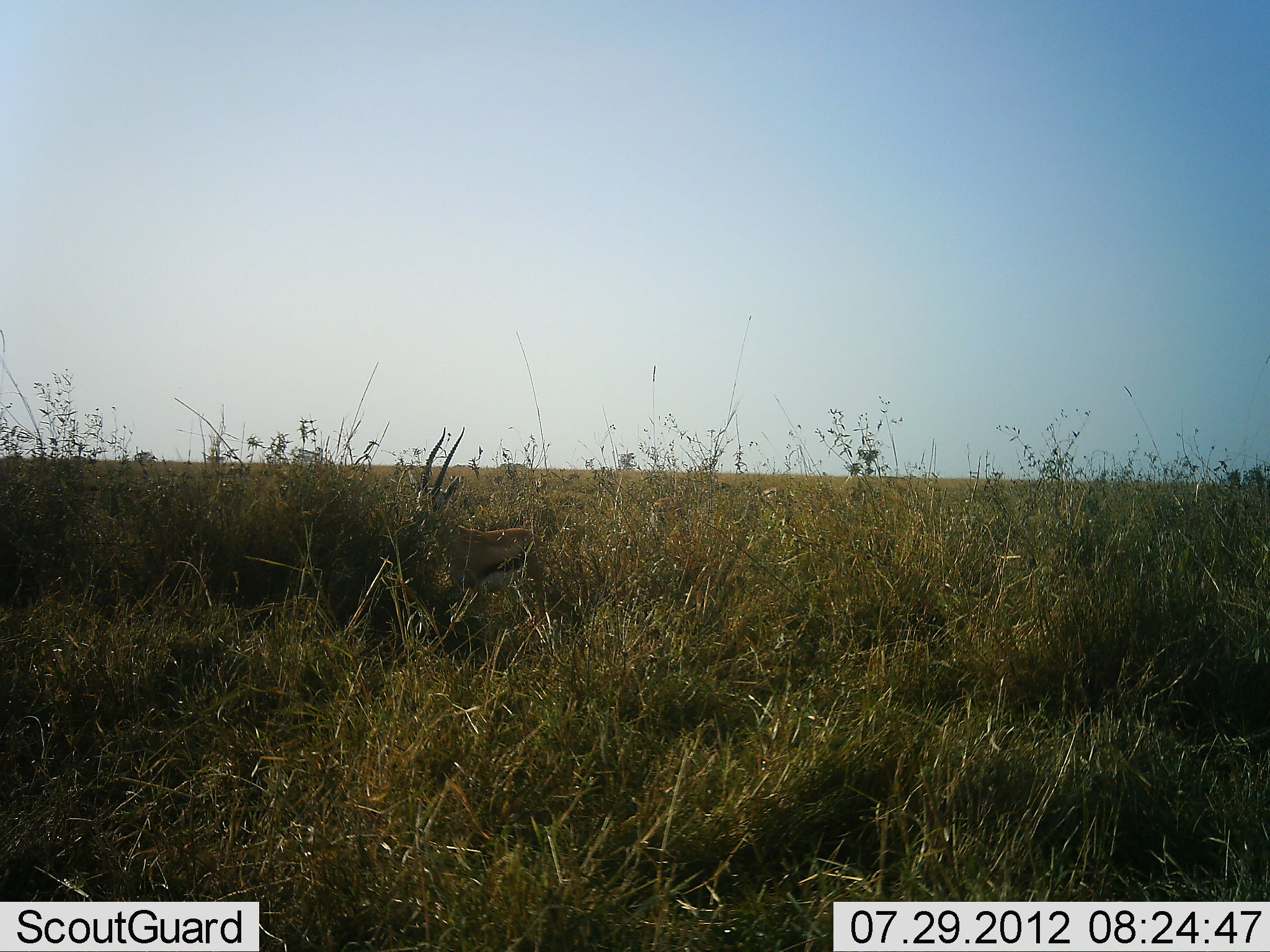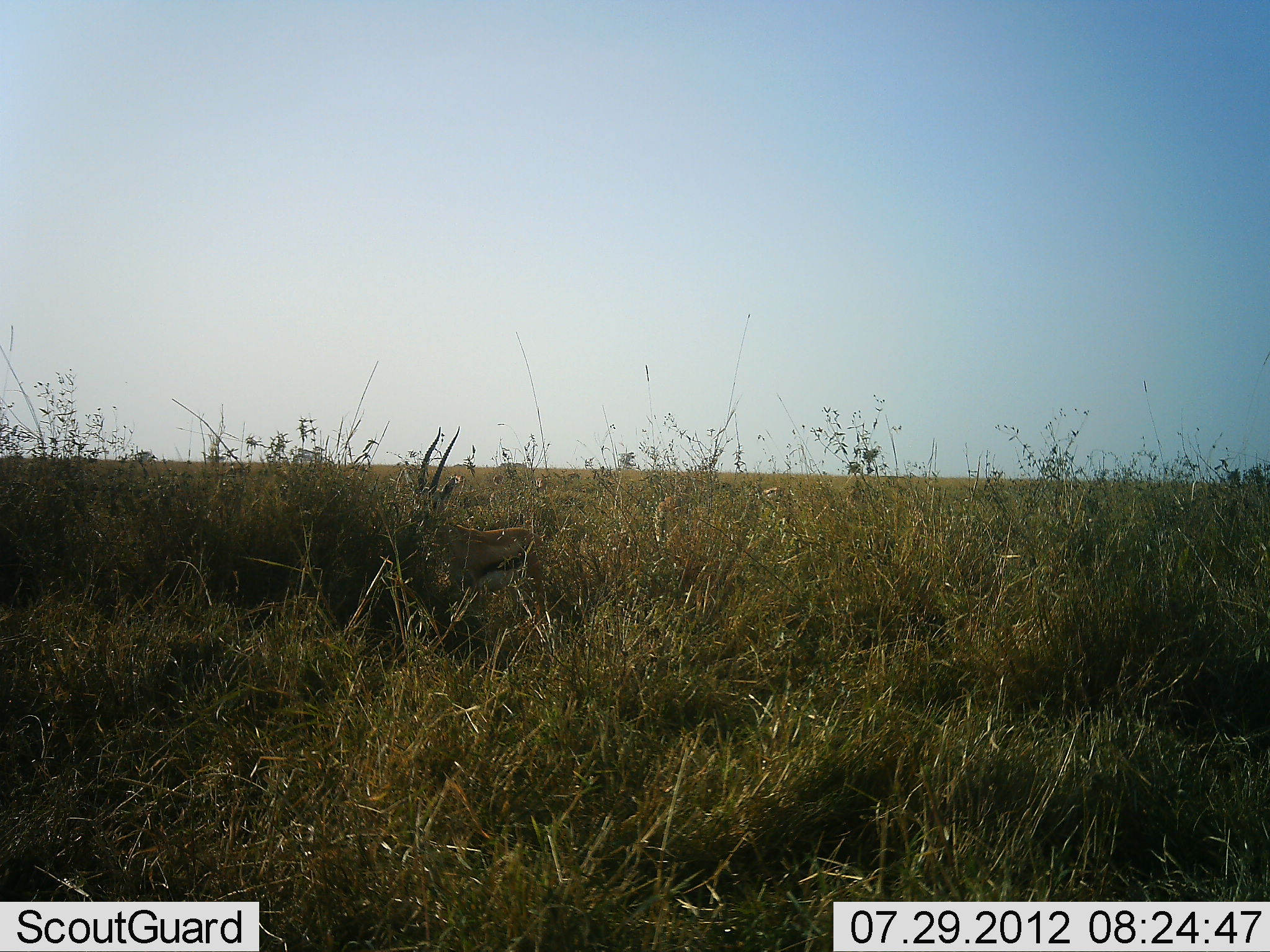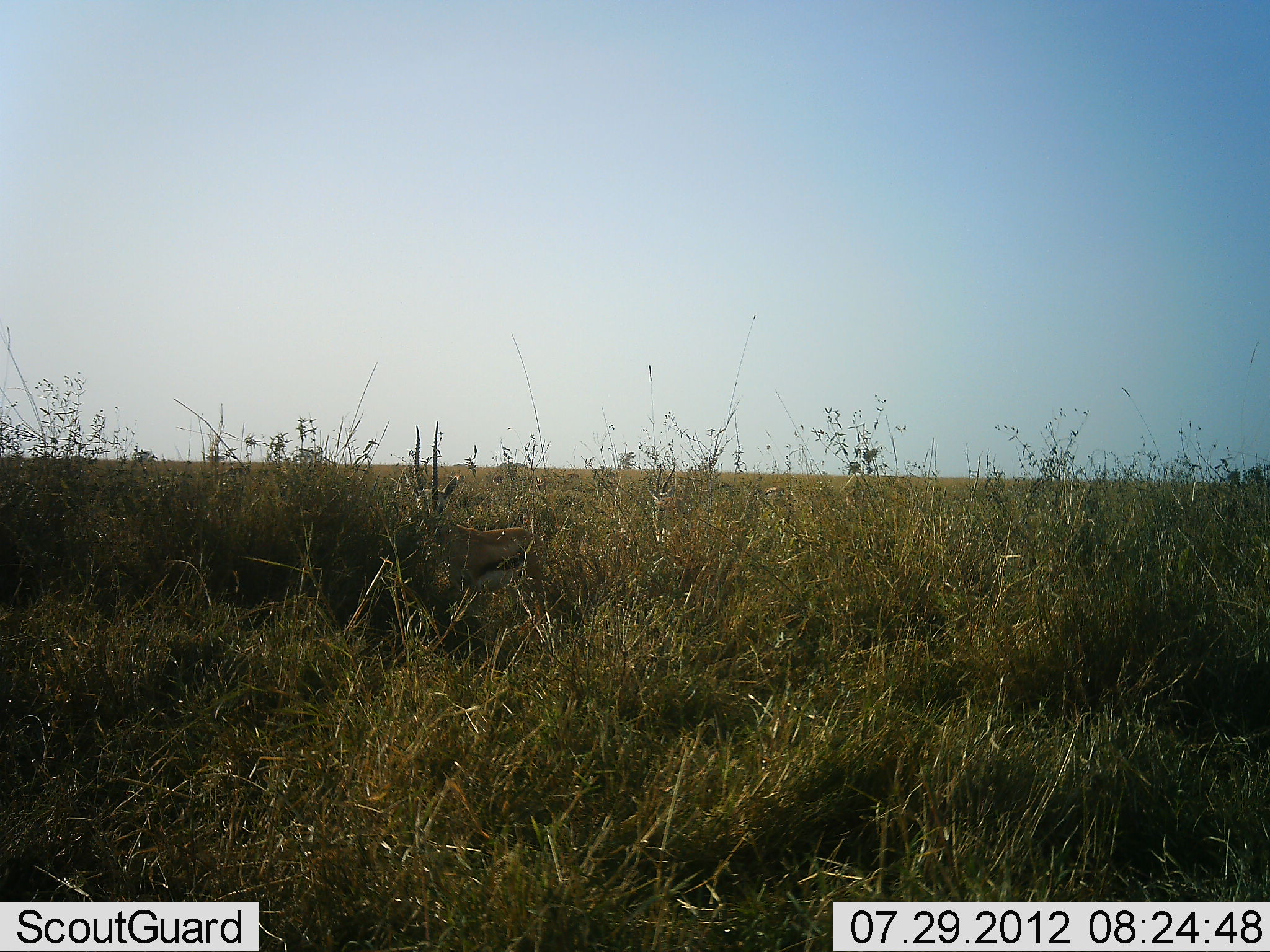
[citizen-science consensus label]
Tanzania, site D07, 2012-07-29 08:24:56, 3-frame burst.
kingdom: Animalia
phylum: Chordata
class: Mammalia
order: Artiodactyla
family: Bovidae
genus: Eudorcas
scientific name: Eudorcas thomsonii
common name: thomson's gazelle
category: gazellethomsons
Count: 2.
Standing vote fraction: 80%.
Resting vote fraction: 0%.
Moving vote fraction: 0%.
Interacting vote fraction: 0%.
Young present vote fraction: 0%.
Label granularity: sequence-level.